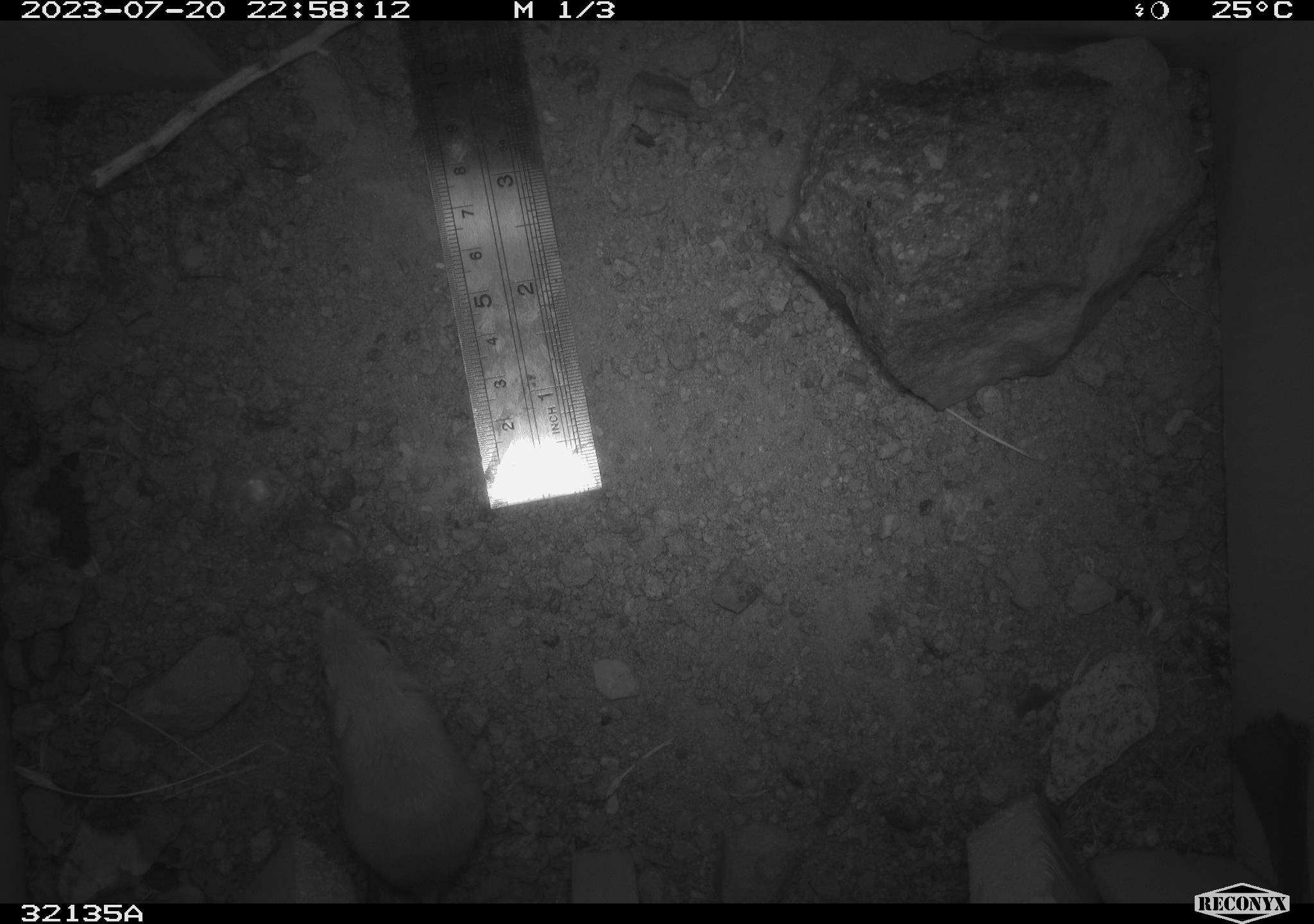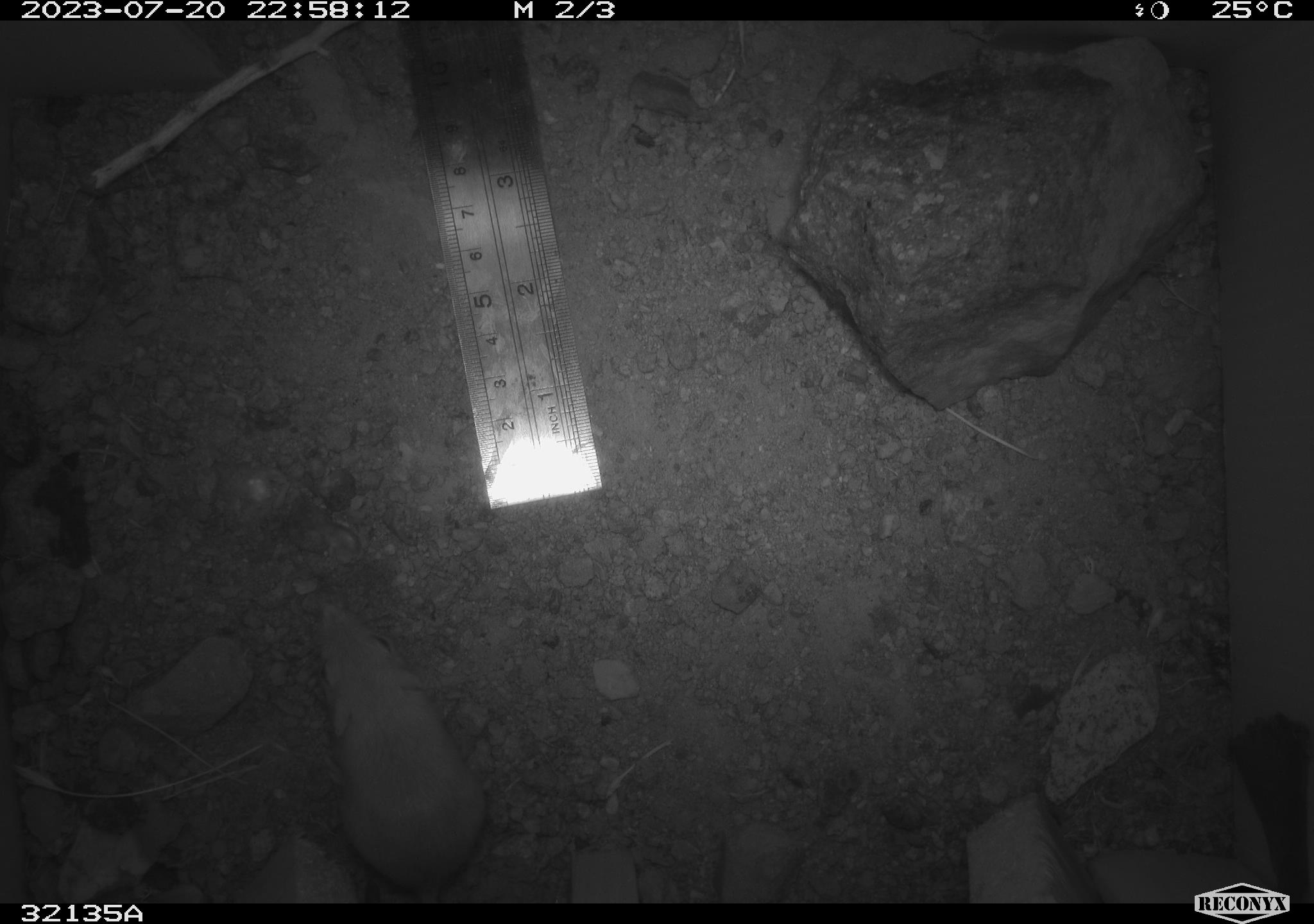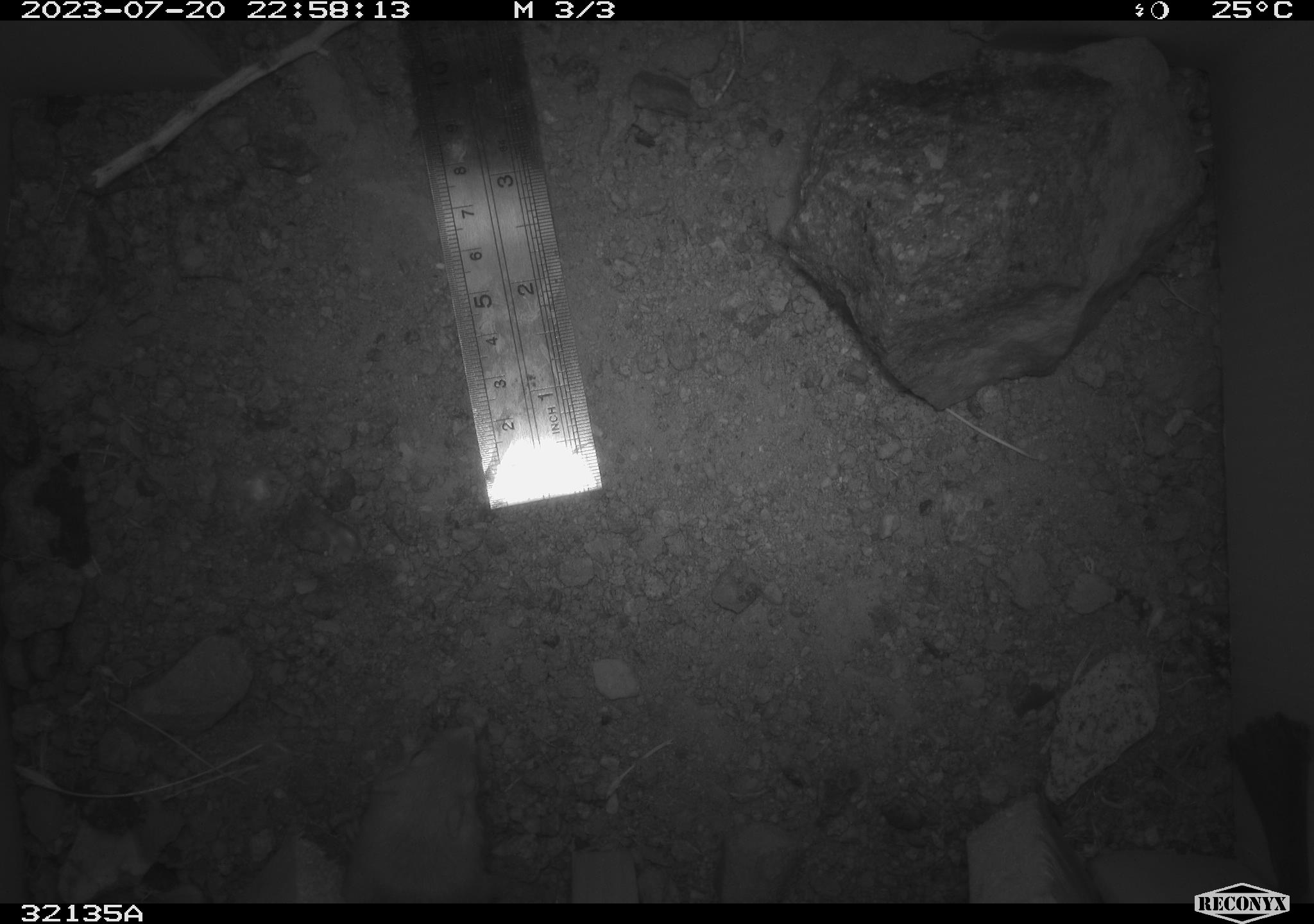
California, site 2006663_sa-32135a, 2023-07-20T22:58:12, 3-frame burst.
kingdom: Animalia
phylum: Chordata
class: Mammalia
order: Rodentia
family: Heteromyidae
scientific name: Heteromyidae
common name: kangaroo rats and pocket mice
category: heteromyidae family